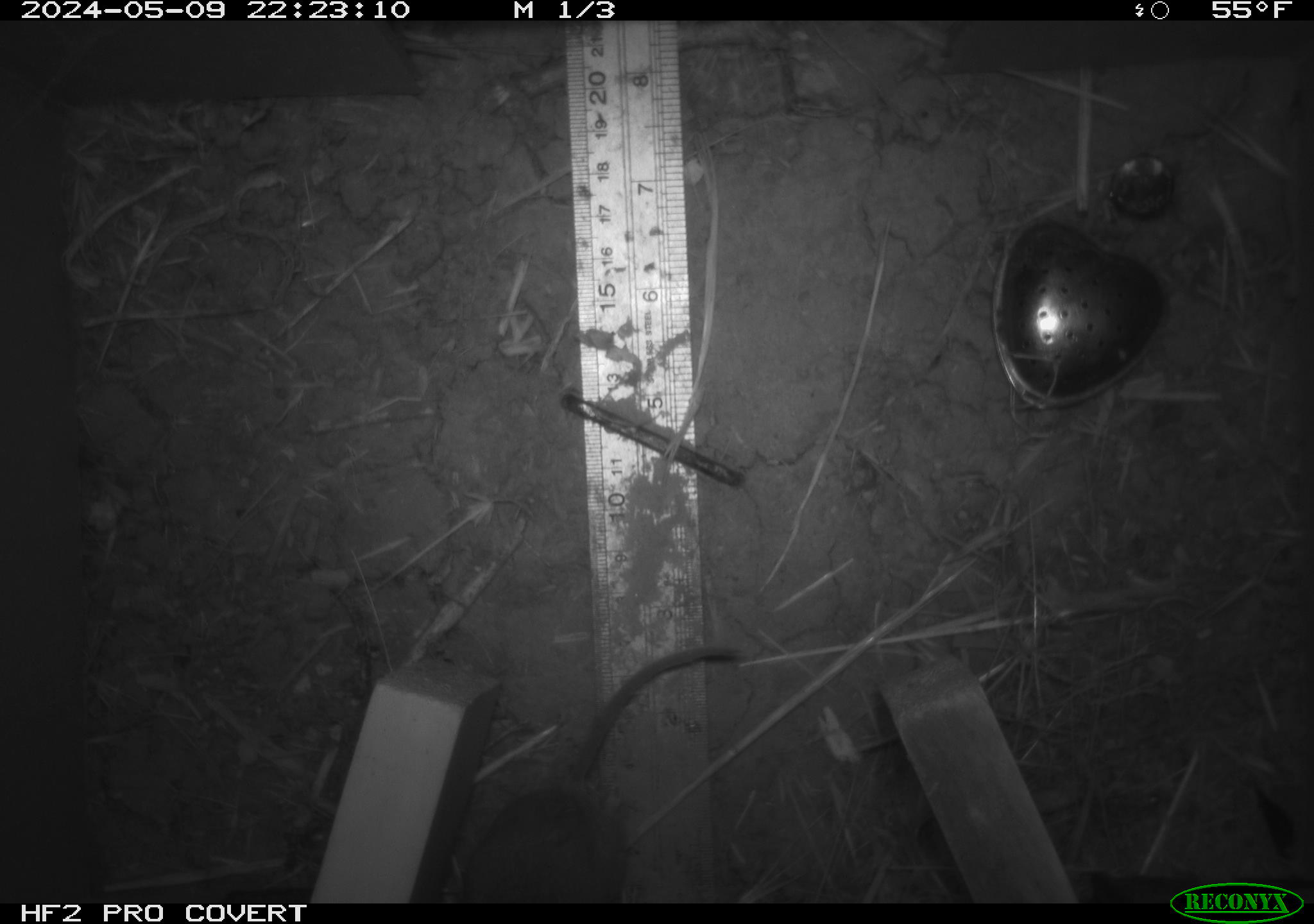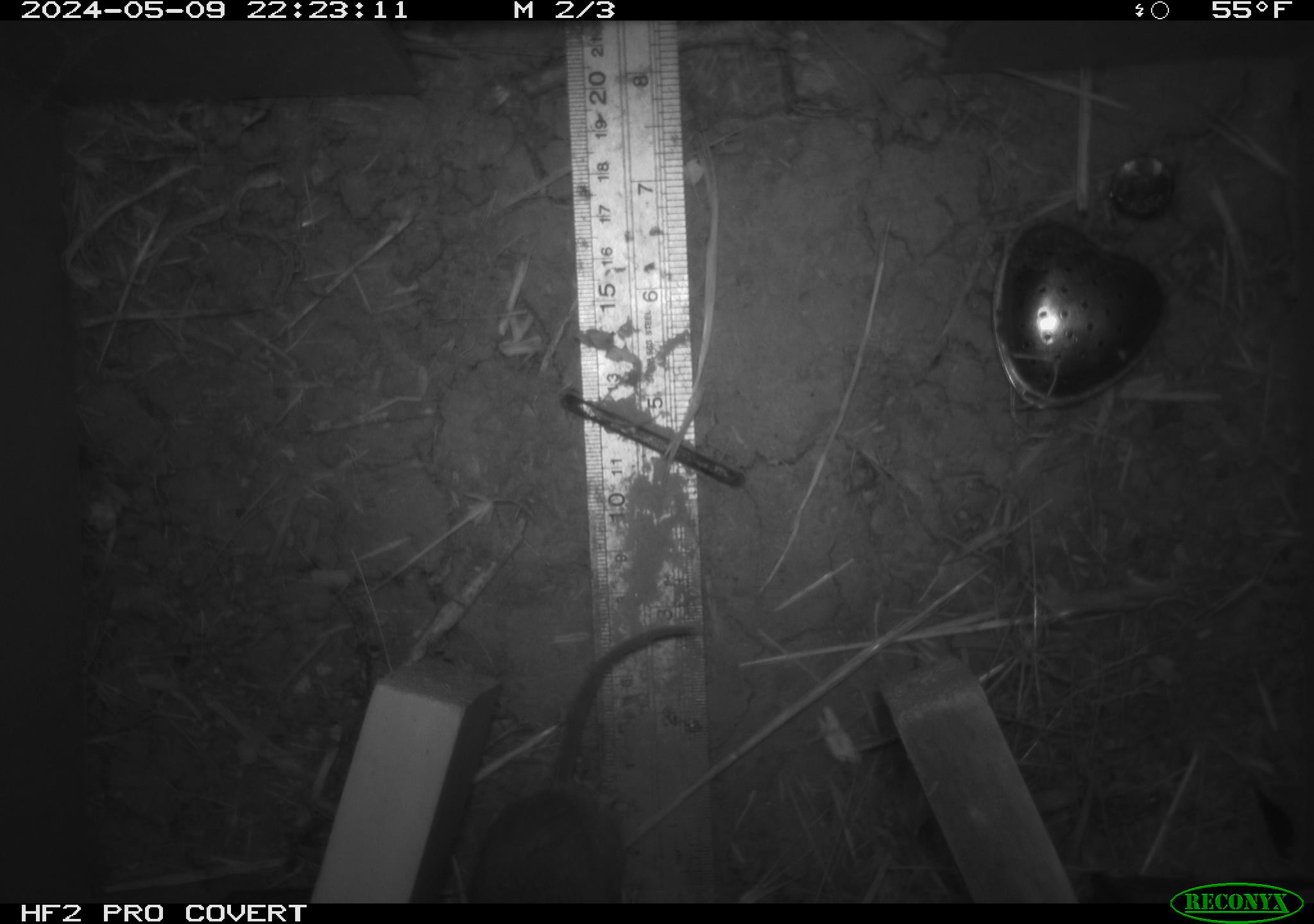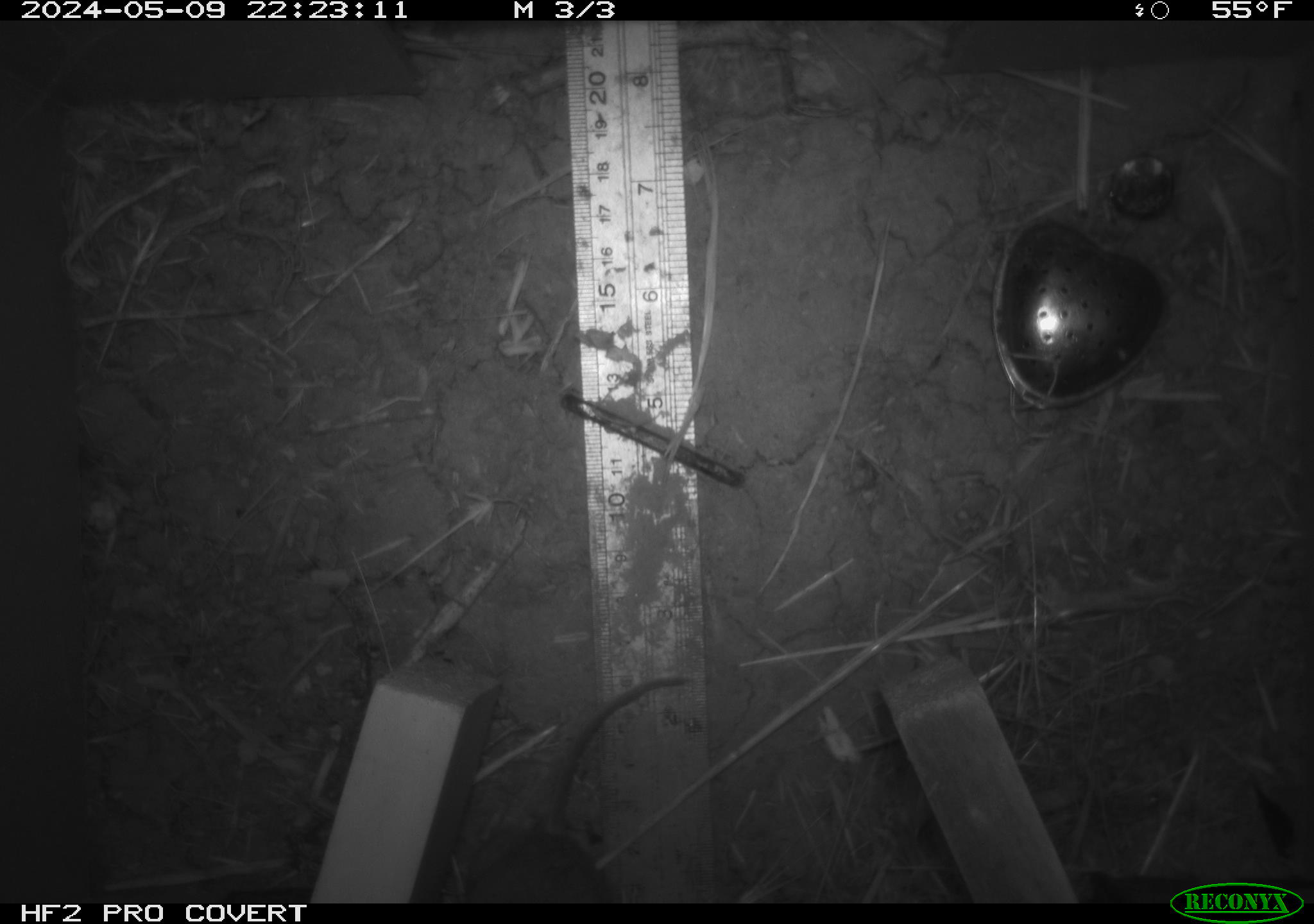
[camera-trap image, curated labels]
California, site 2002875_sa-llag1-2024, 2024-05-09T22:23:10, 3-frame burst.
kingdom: Animalia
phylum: Chordata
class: Mammalia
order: Rodentia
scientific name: Rodentia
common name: mouse species